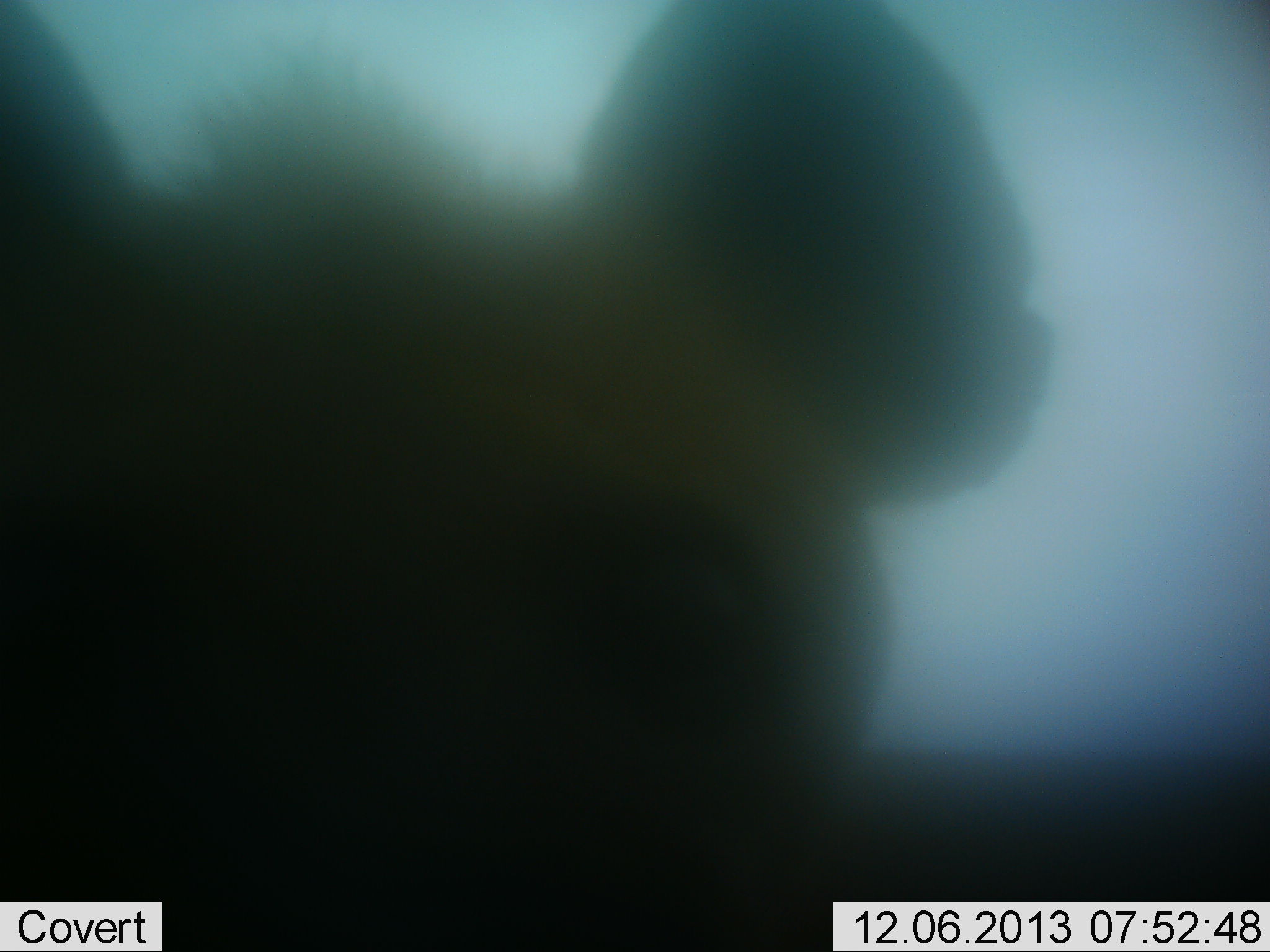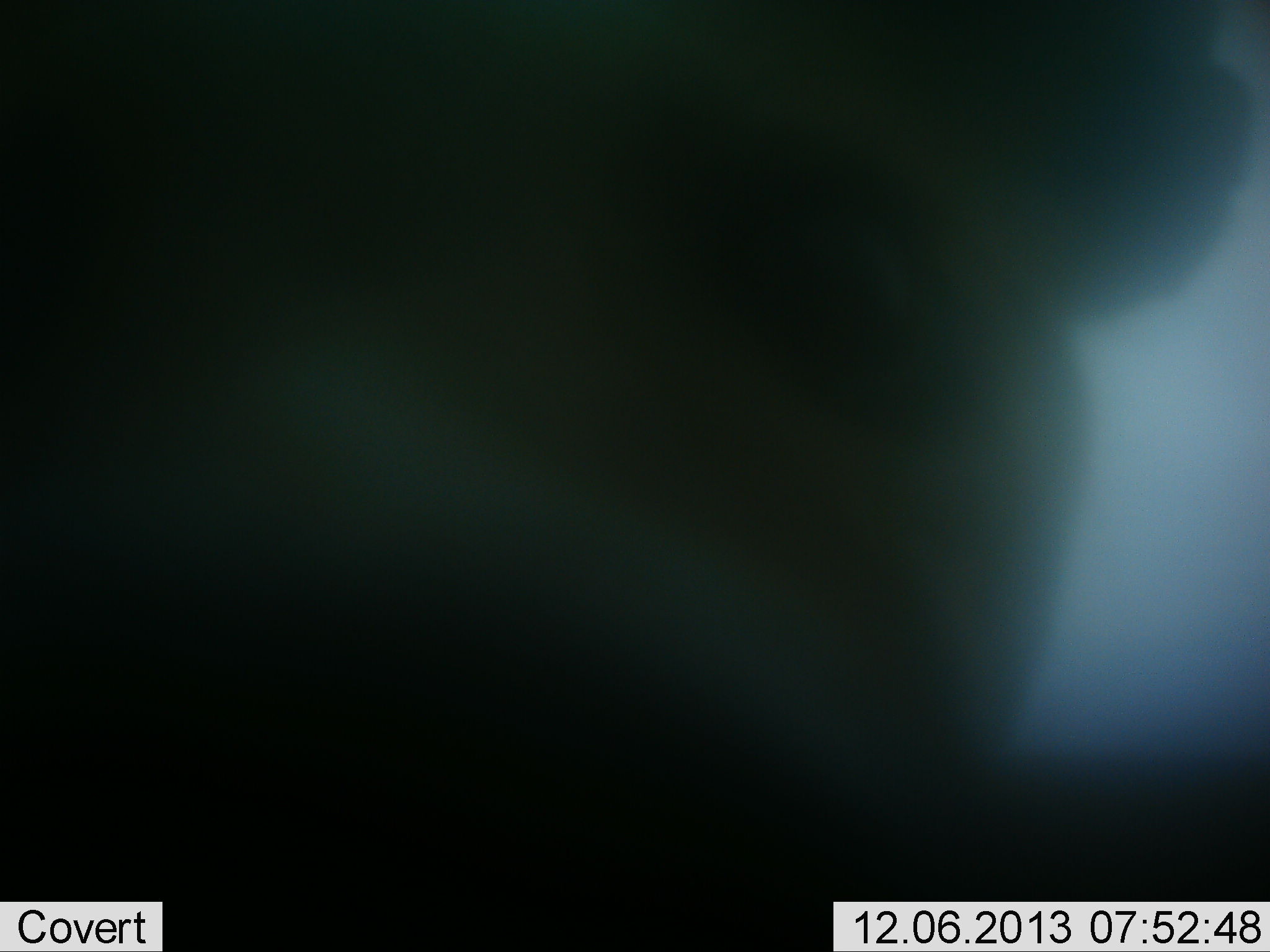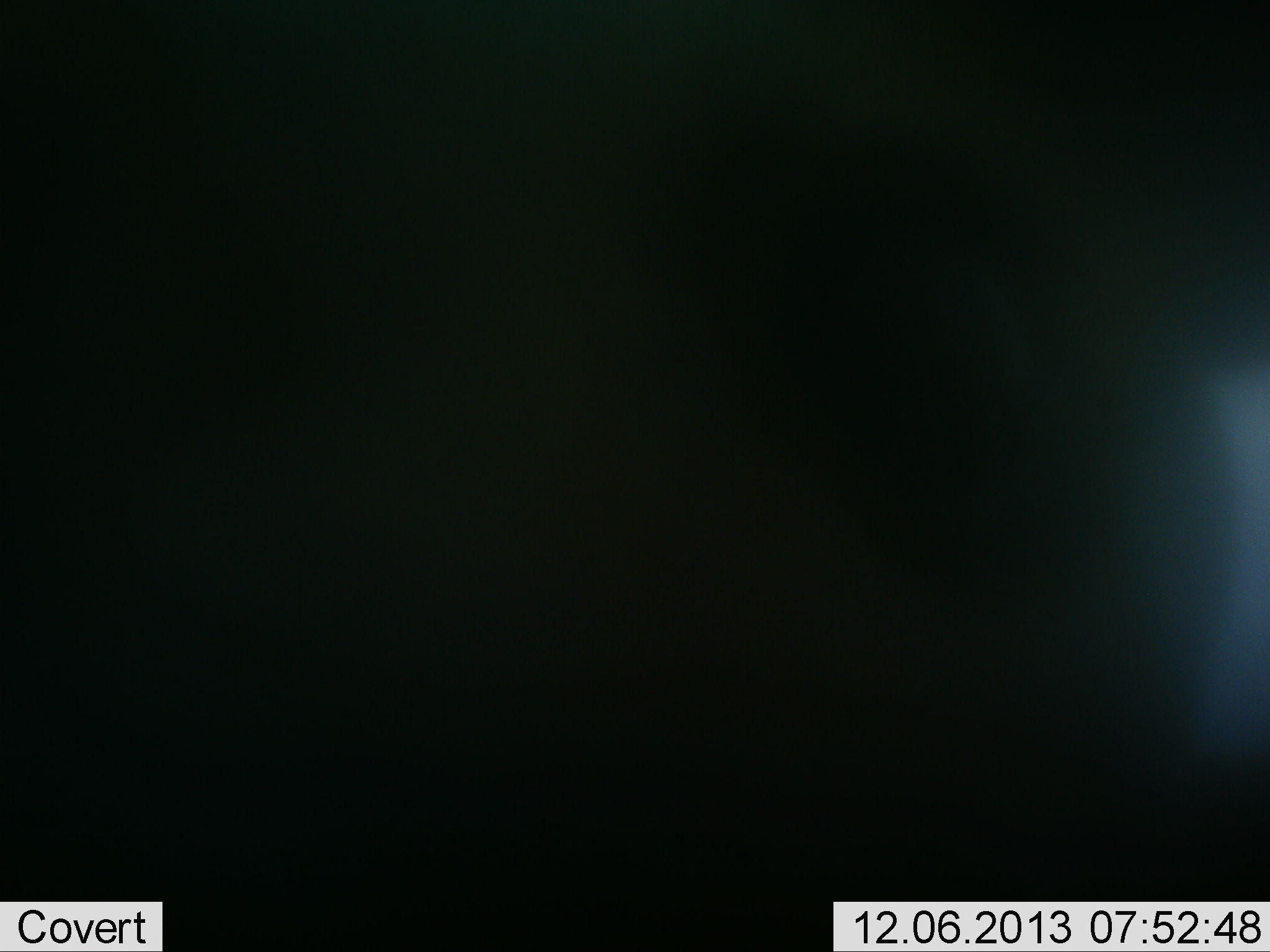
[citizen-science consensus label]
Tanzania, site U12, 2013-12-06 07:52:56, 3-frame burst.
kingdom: Animalia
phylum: Chordata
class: Mammalia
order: Carnivora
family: Hyaenidae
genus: Crocuta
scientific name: Crocuta crocuta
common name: spotted hyena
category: hyenaspotted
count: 1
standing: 34%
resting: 0%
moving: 30%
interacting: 36%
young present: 0%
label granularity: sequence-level